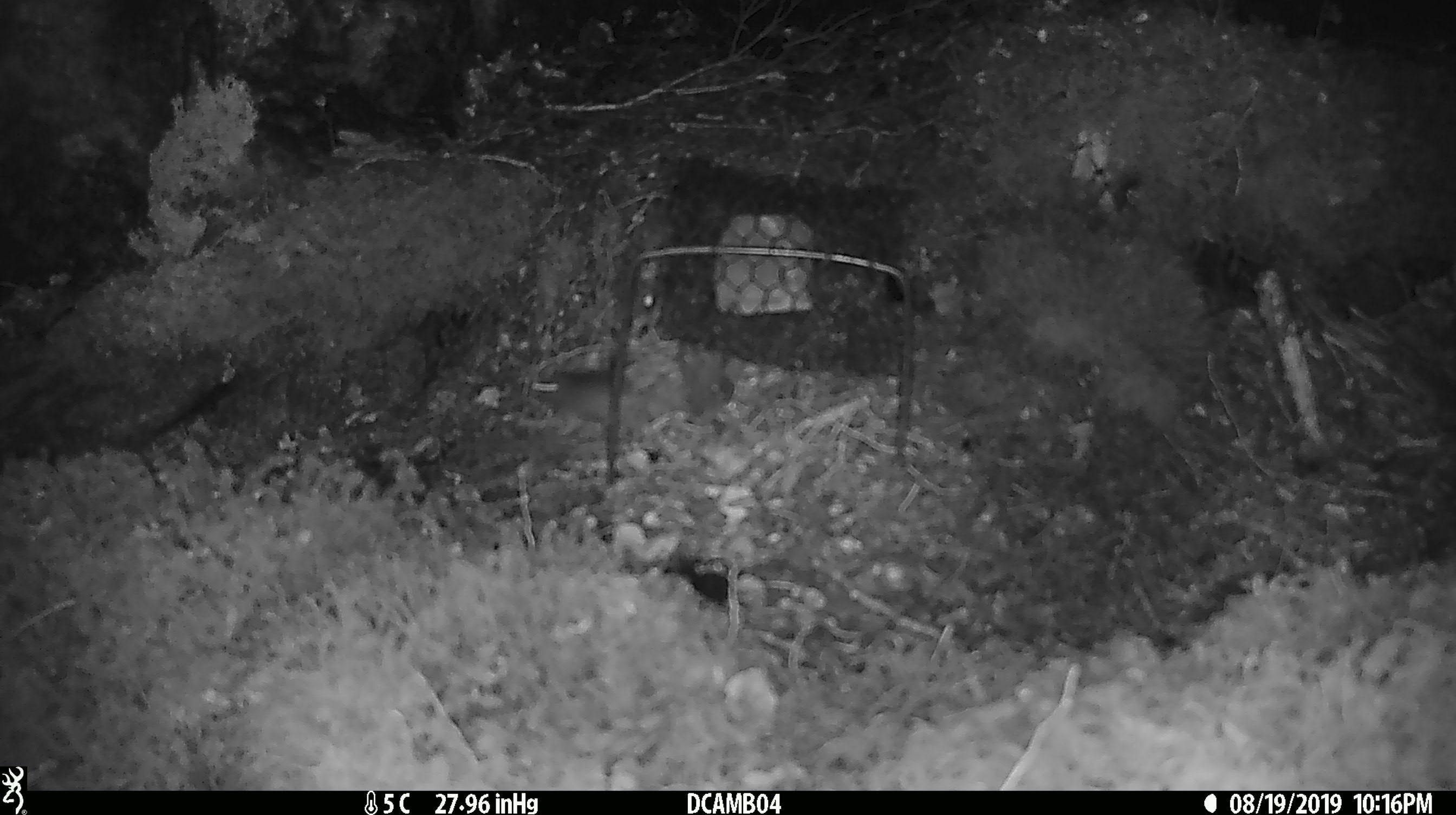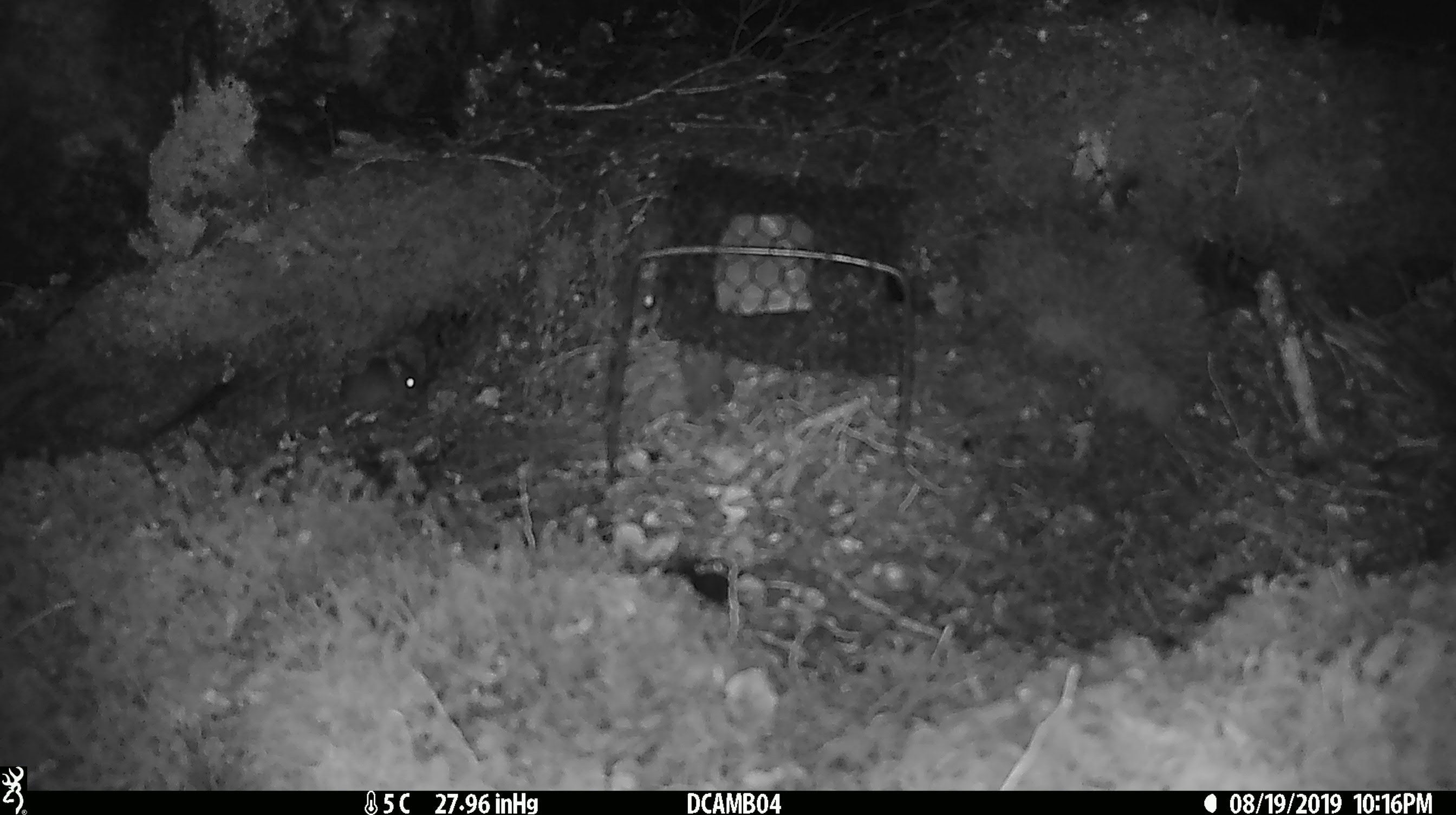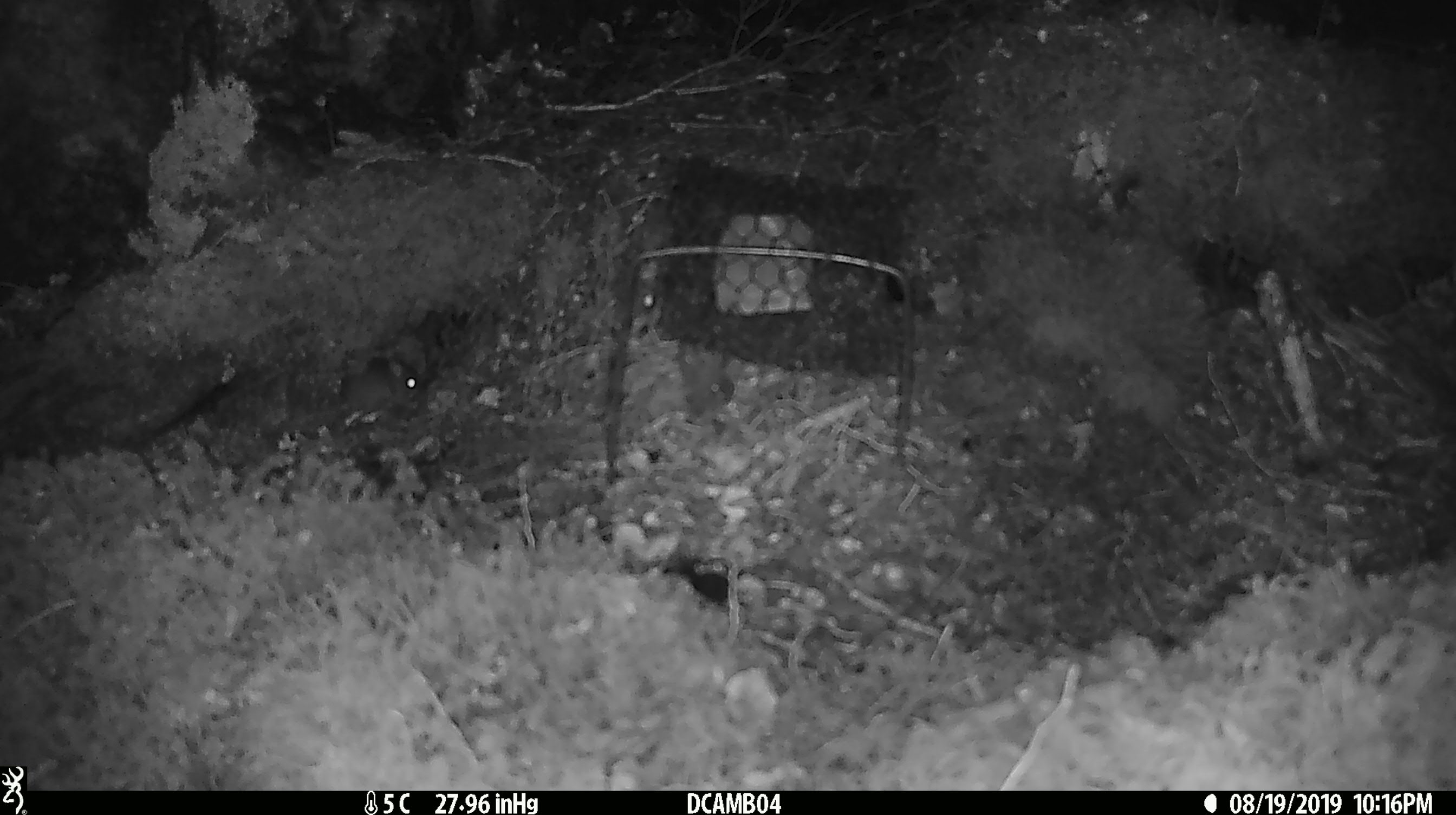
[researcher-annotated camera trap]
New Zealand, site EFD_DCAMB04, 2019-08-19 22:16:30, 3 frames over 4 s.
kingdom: Animalia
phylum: Chordata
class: Mammalia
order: Rodentia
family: Muridae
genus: Mus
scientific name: Mus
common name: mouse